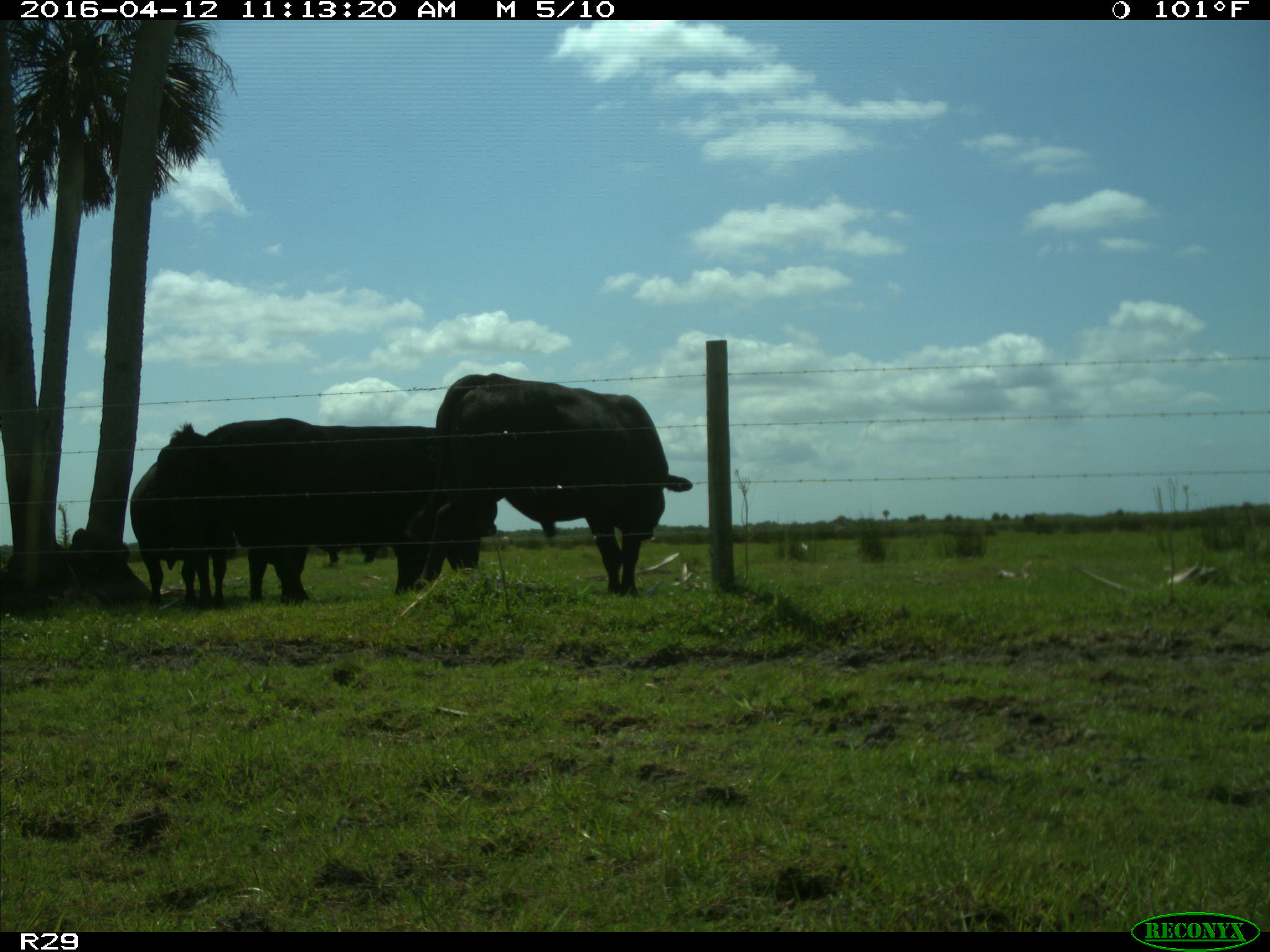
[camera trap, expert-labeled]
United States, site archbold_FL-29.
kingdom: Animalia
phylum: Chordata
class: Mammalia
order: Artiodactyla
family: Bovidae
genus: Bos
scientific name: Bos taurus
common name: domestic cow